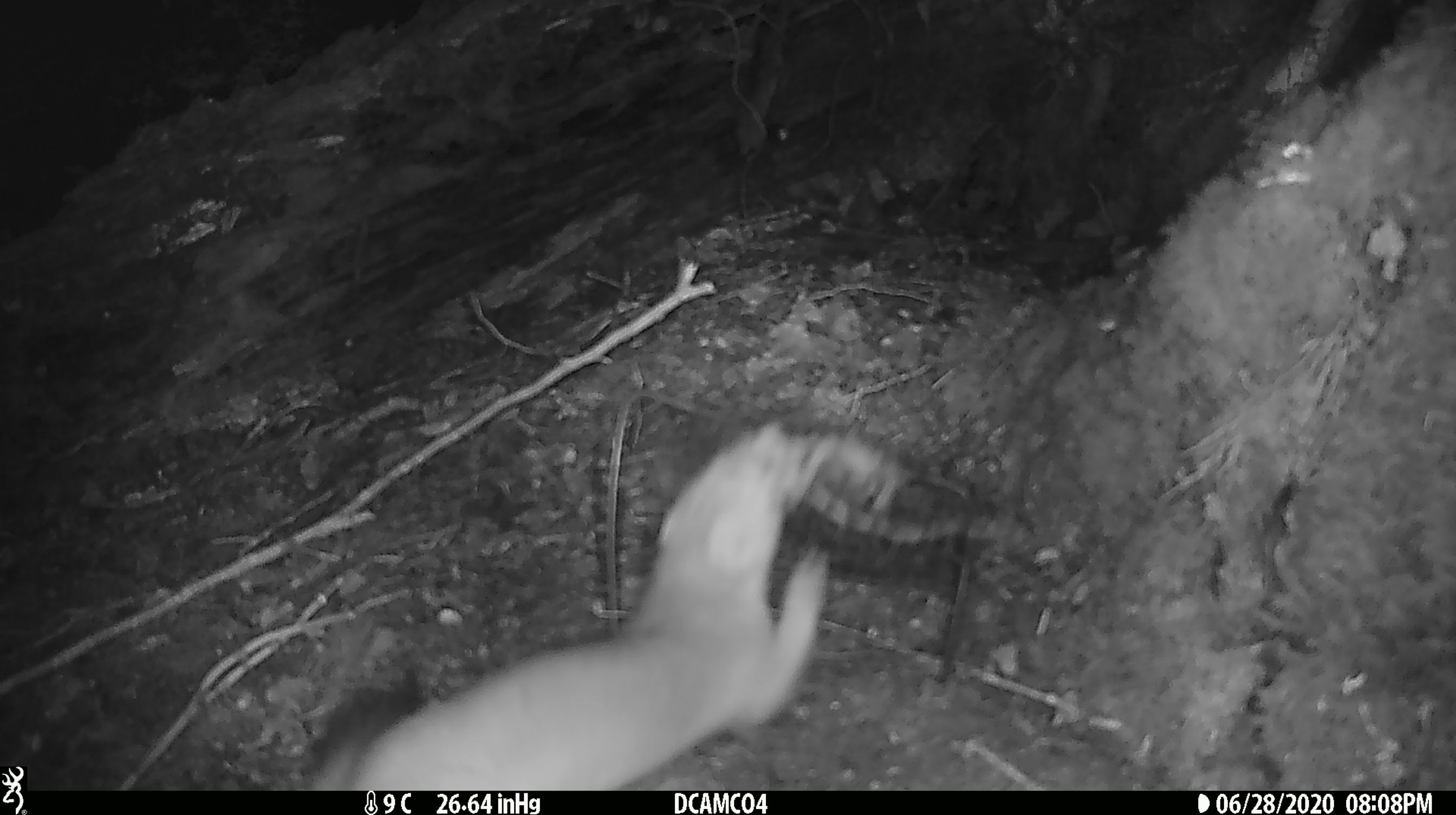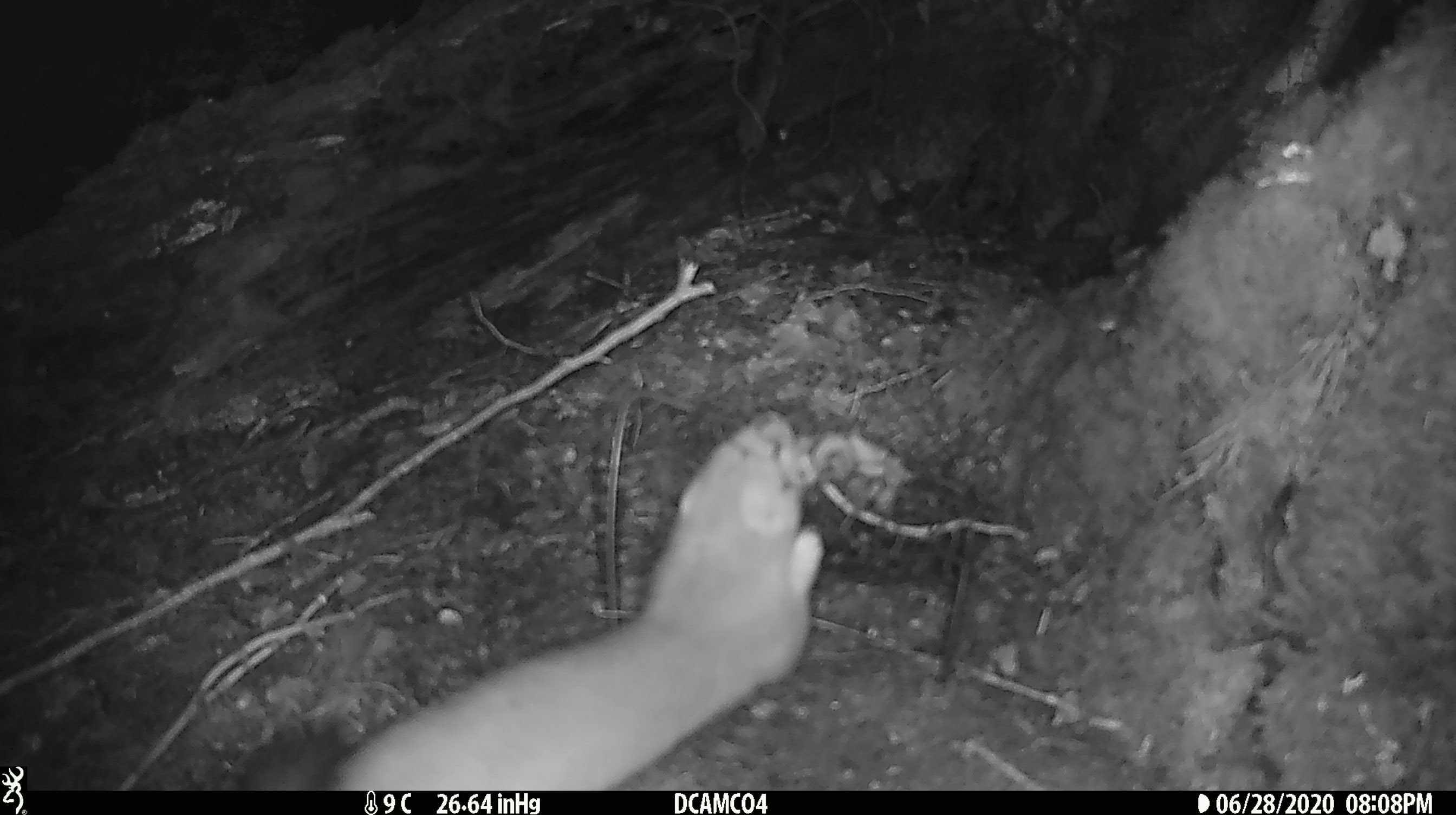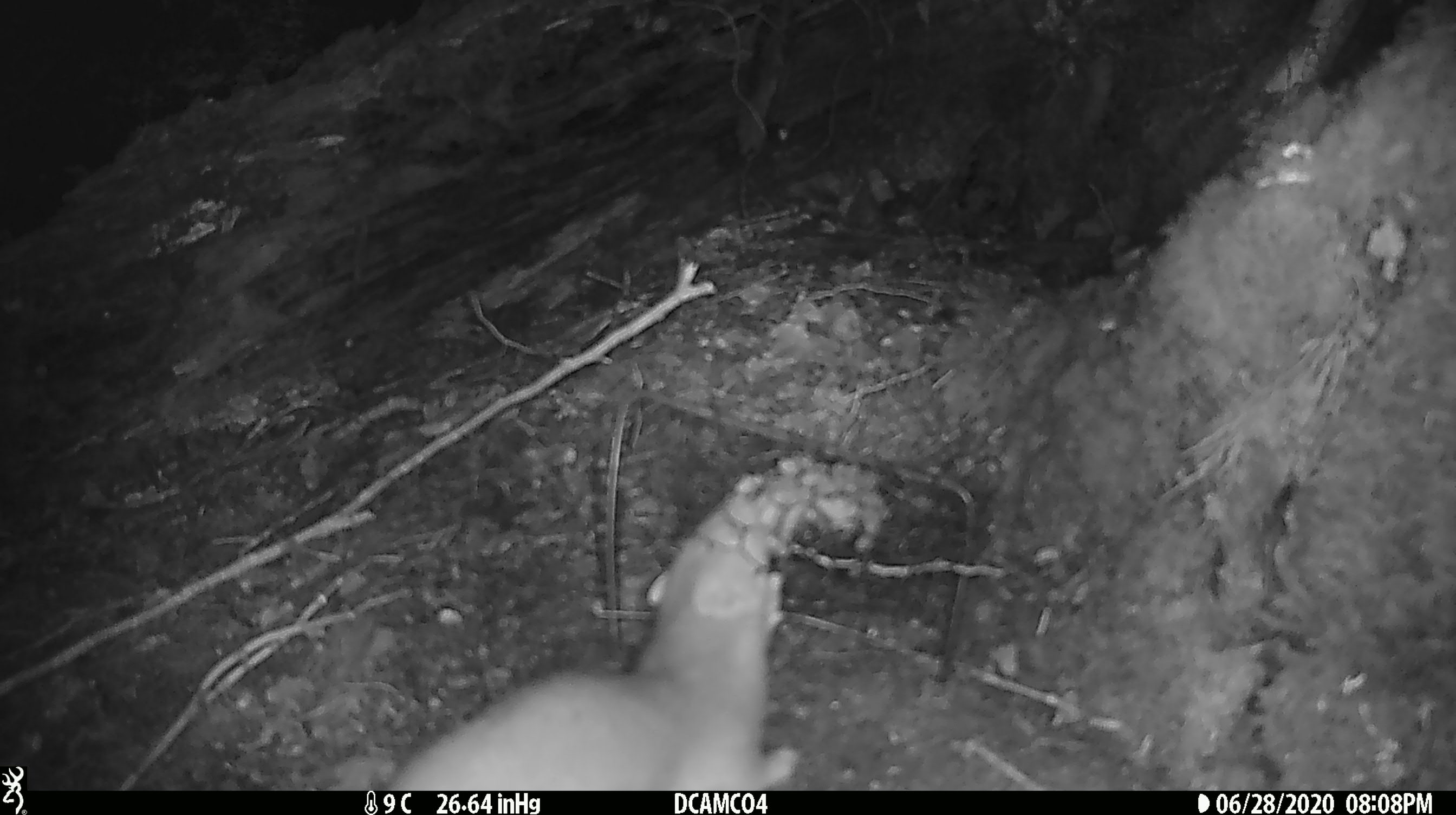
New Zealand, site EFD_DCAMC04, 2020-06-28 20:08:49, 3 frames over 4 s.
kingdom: Animalia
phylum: Chordata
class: Mammalia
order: Carnivora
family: Mustelidae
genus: Mustela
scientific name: Mustela erminea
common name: stoat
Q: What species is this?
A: Stoat (Mustela erminea).